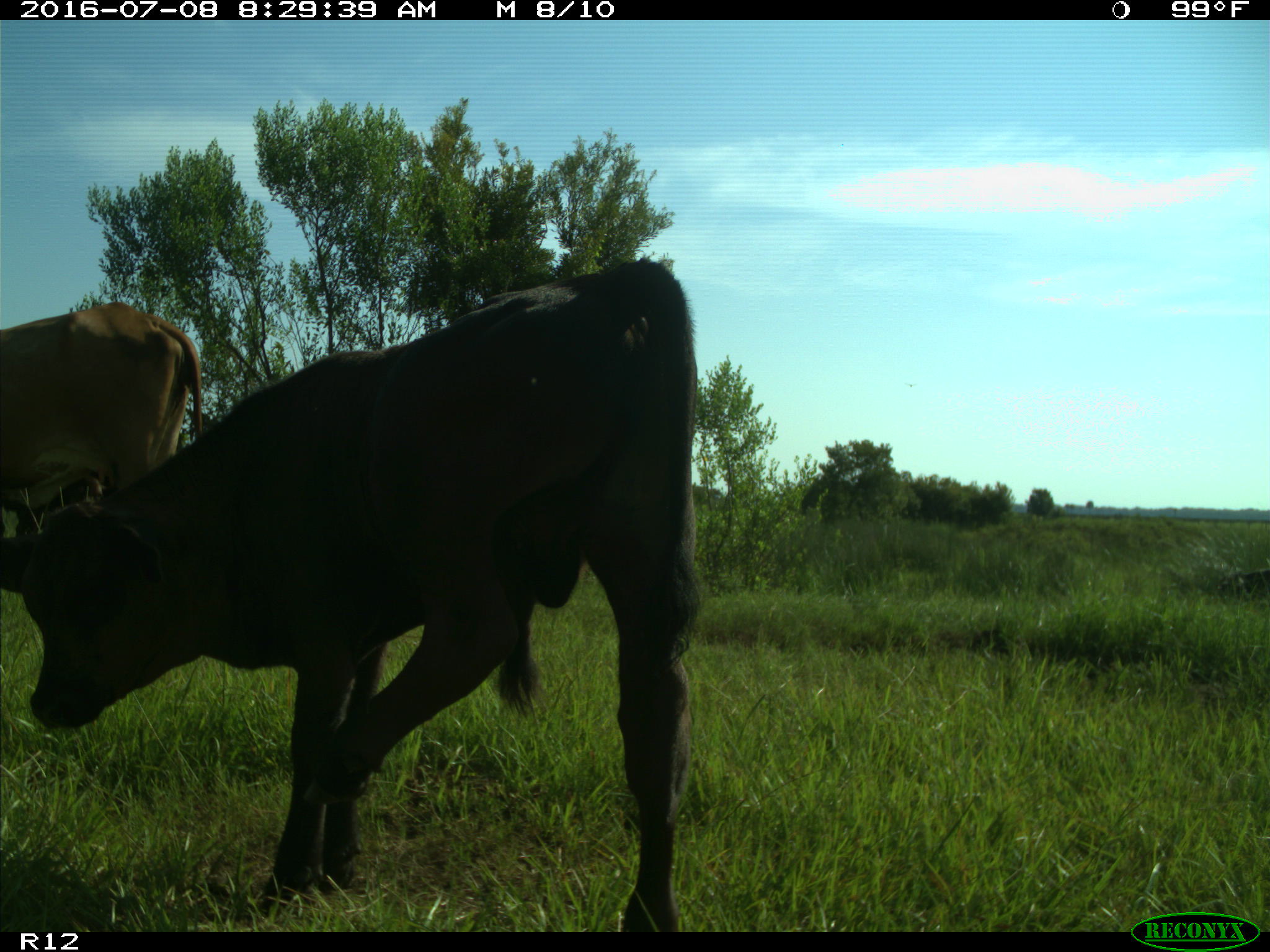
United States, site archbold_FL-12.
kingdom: Animalia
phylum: Chordata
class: Mammalia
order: Artiodactyla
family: Bovidae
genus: Bos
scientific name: Bos taurus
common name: domestic cow